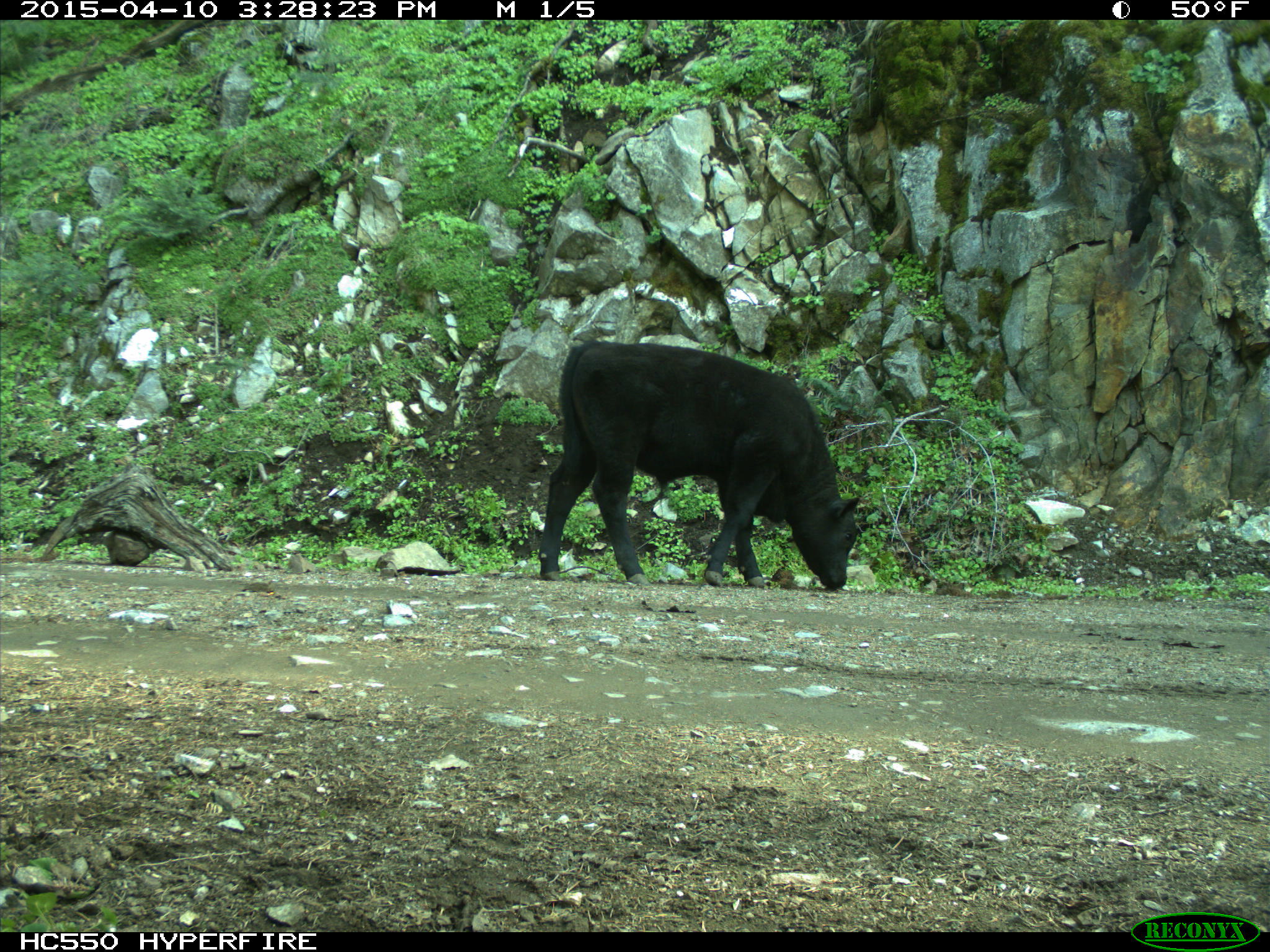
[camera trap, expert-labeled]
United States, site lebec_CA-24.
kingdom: Animalia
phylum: Chordata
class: Mammalia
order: Artiodactyla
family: Bovidae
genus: Bos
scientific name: Bos taurus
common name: domestic cow